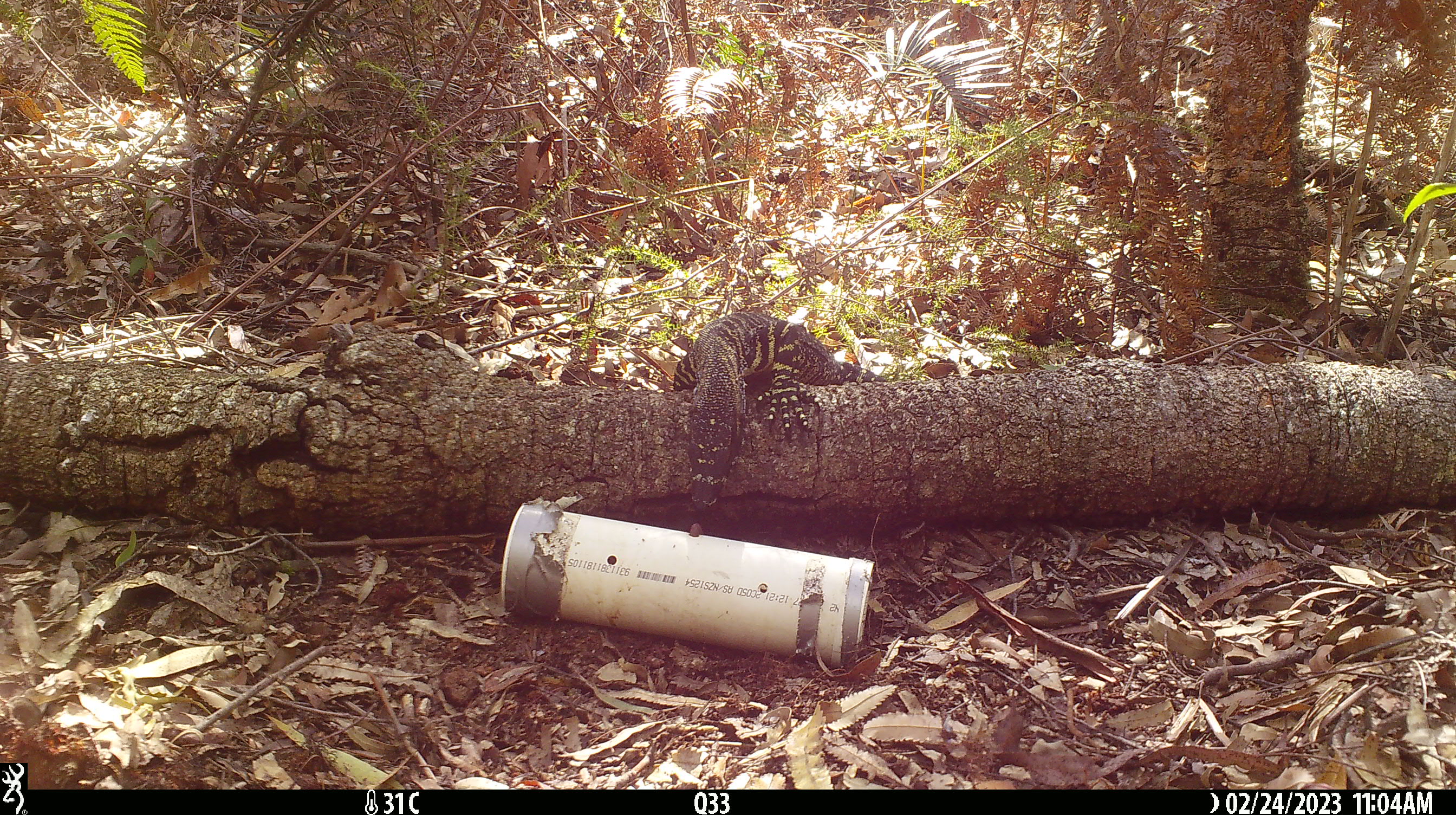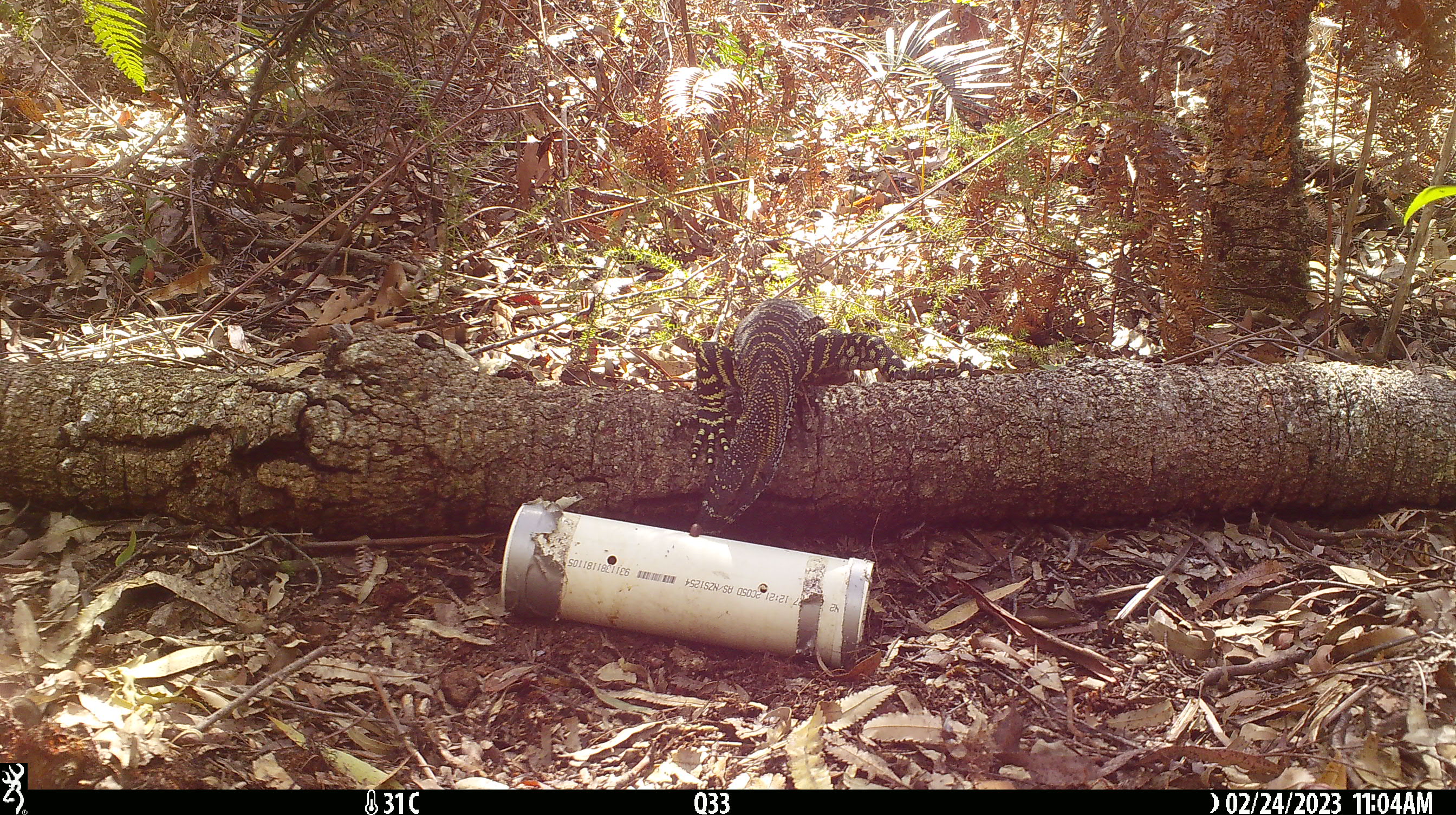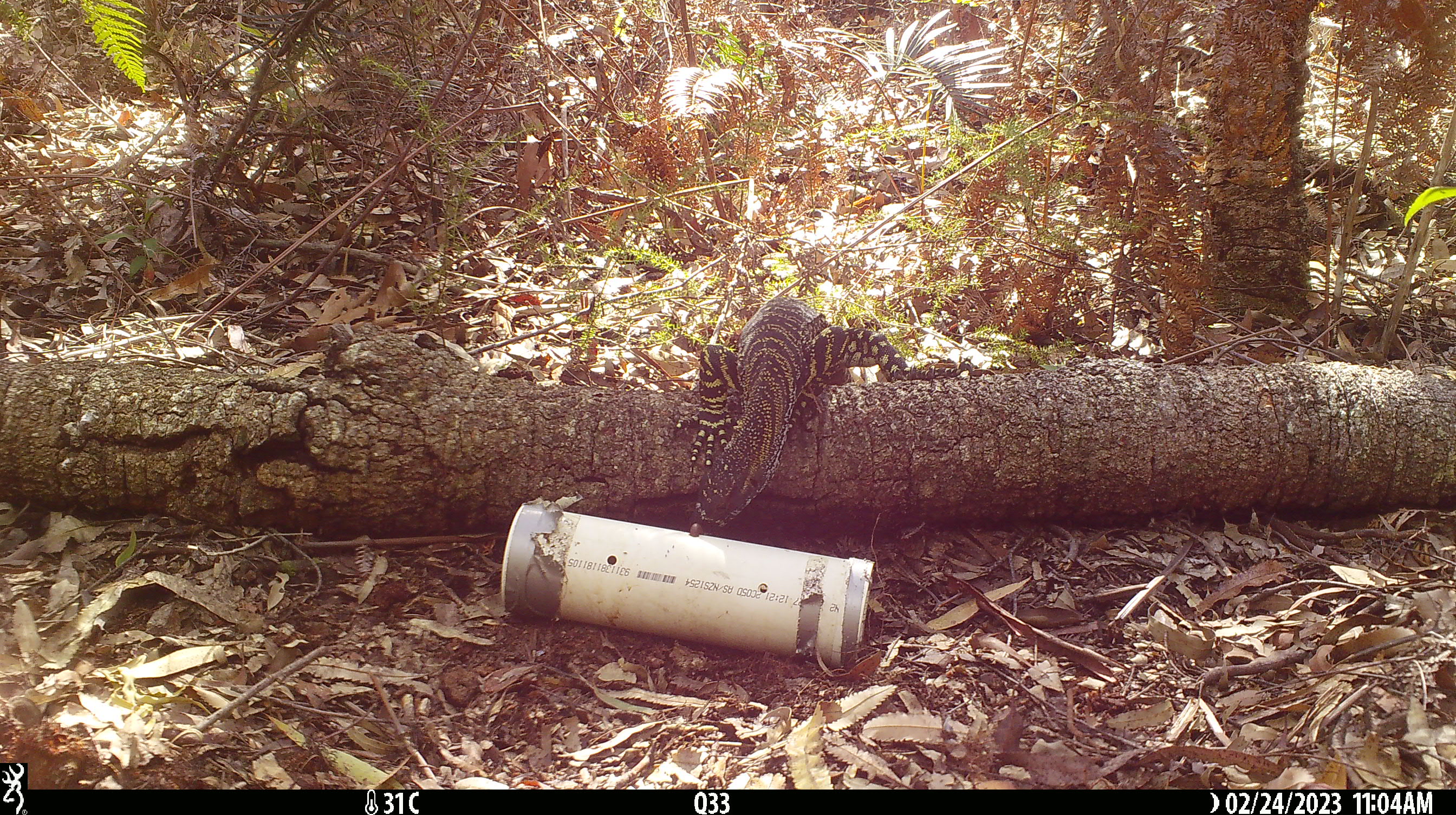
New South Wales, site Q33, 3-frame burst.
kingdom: Animalia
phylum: Chordata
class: Reptilia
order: Squamata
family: Varanidae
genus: Varanus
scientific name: Varanus varius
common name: lace monitor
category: goanna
Goanna (lace monitor) (Varanus varius).